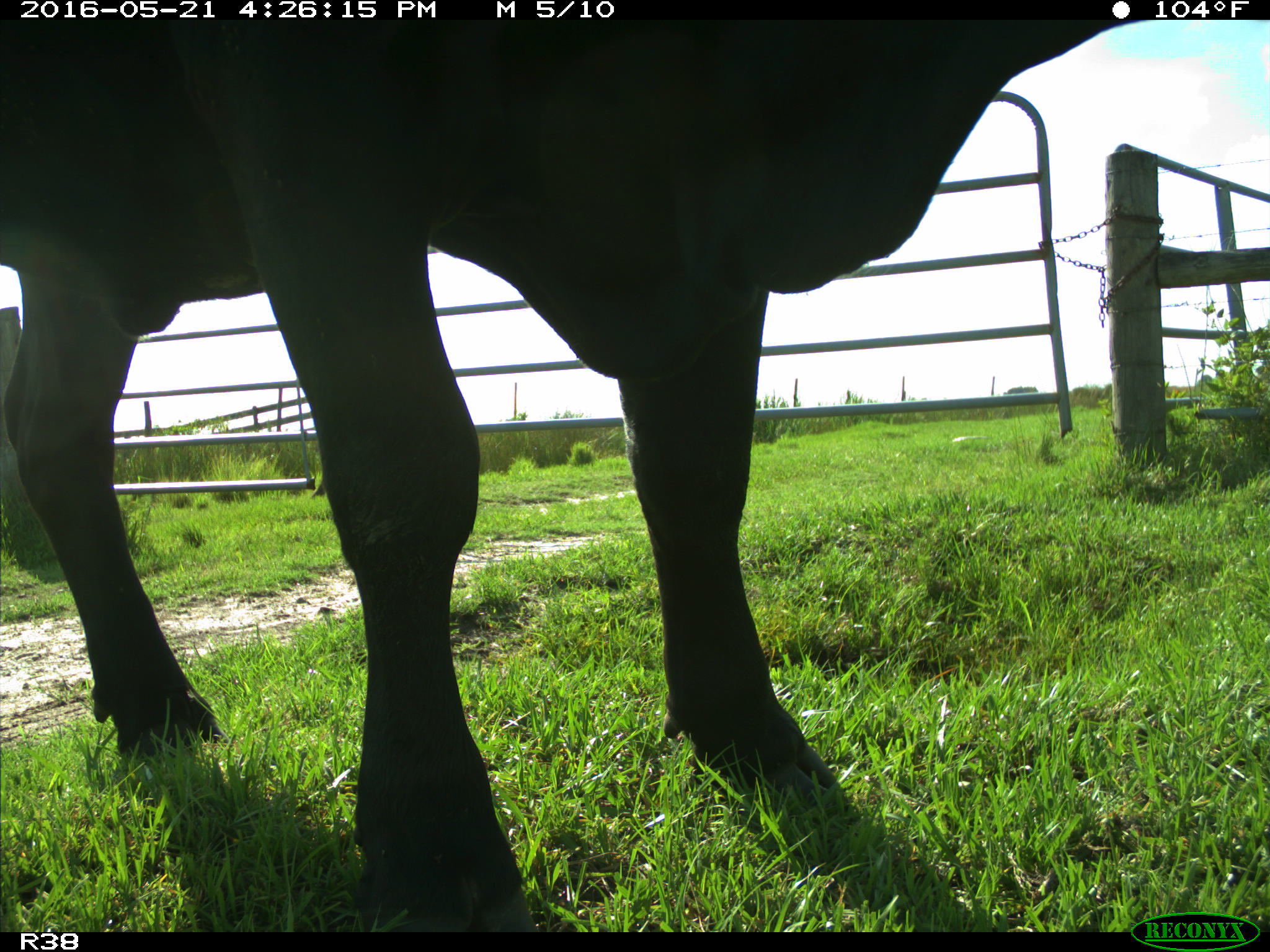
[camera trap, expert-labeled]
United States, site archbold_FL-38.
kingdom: Animalia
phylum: Chordata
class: Mammalia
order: Artiodactyla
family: Bovidae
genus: Bos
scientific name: Bos taurus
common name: domestic cow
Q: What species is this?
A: Bos taurus (domestic cow).